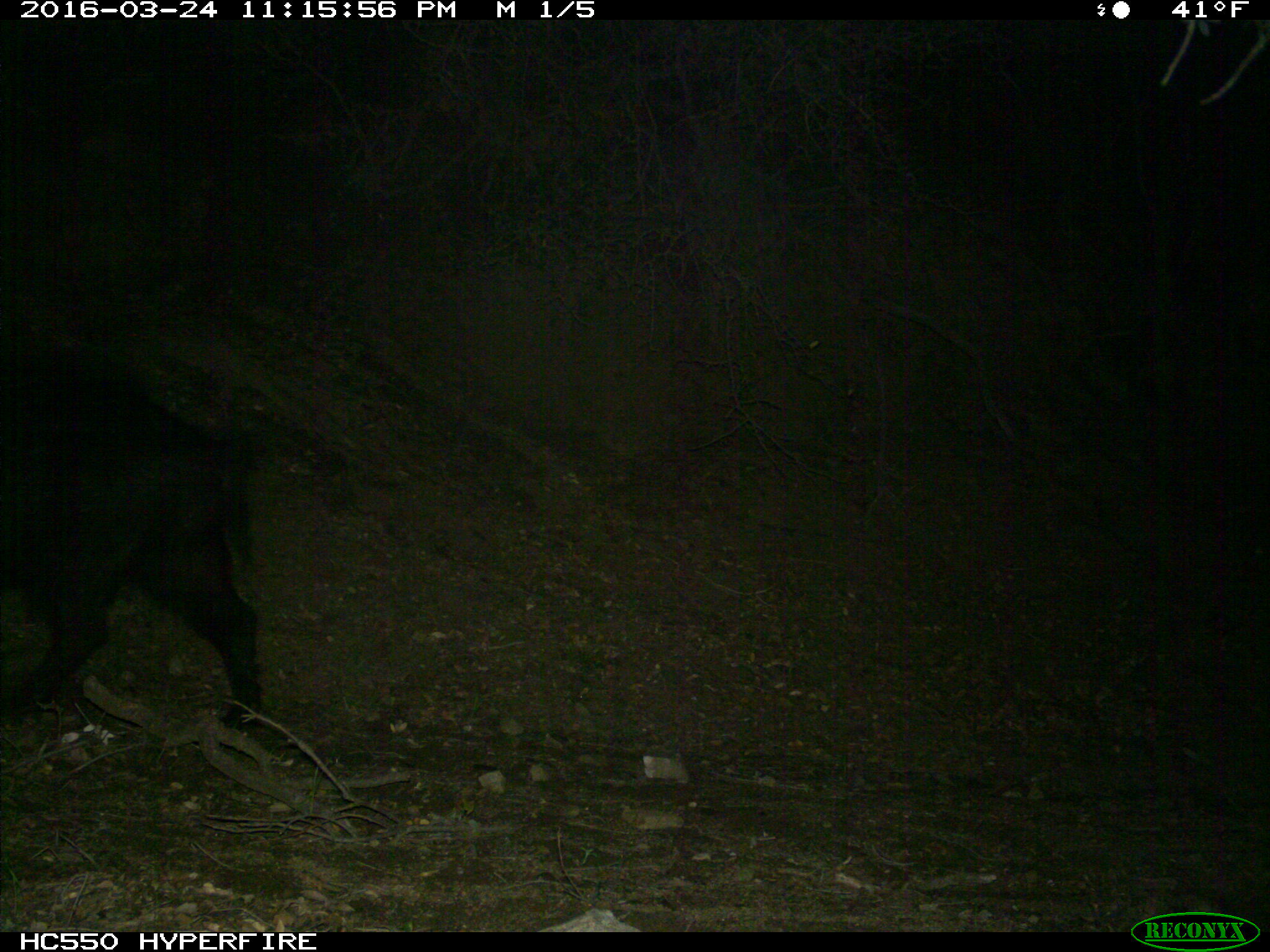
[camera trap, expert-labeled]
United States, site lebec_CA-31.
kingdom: Animalia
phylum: Chordata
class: Mammalia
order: Artiodactyla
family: Suidae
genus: Sus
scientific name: Sus scrofa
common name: wild boar